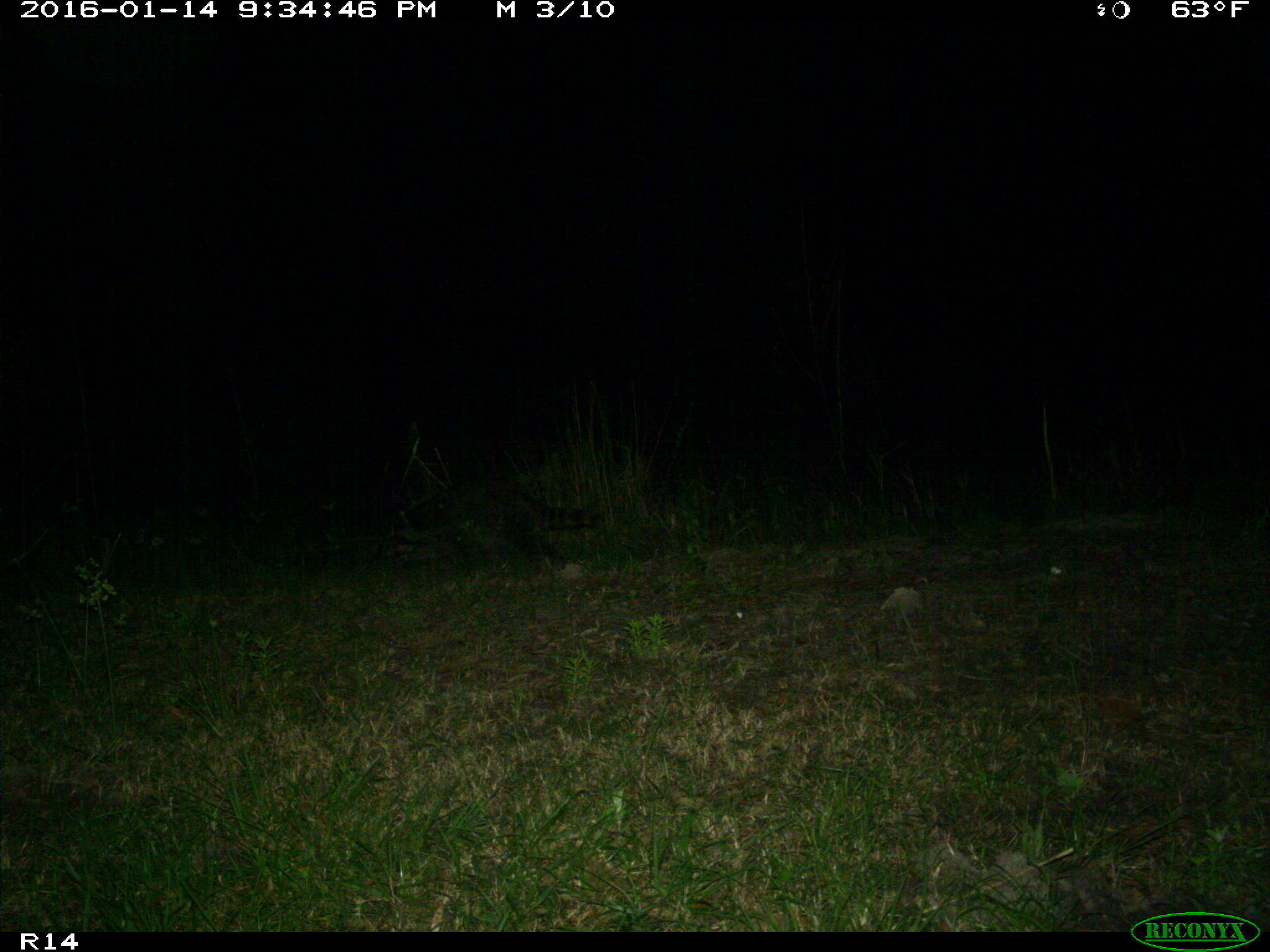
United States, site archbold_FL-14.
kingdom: Animalia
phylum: Chordata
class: Mammalia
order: Carnivora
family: Procyonidae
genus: Procyon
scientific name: Procyon lotor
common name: common raccoon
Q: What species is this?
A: Procyon lotor (common raccoon).